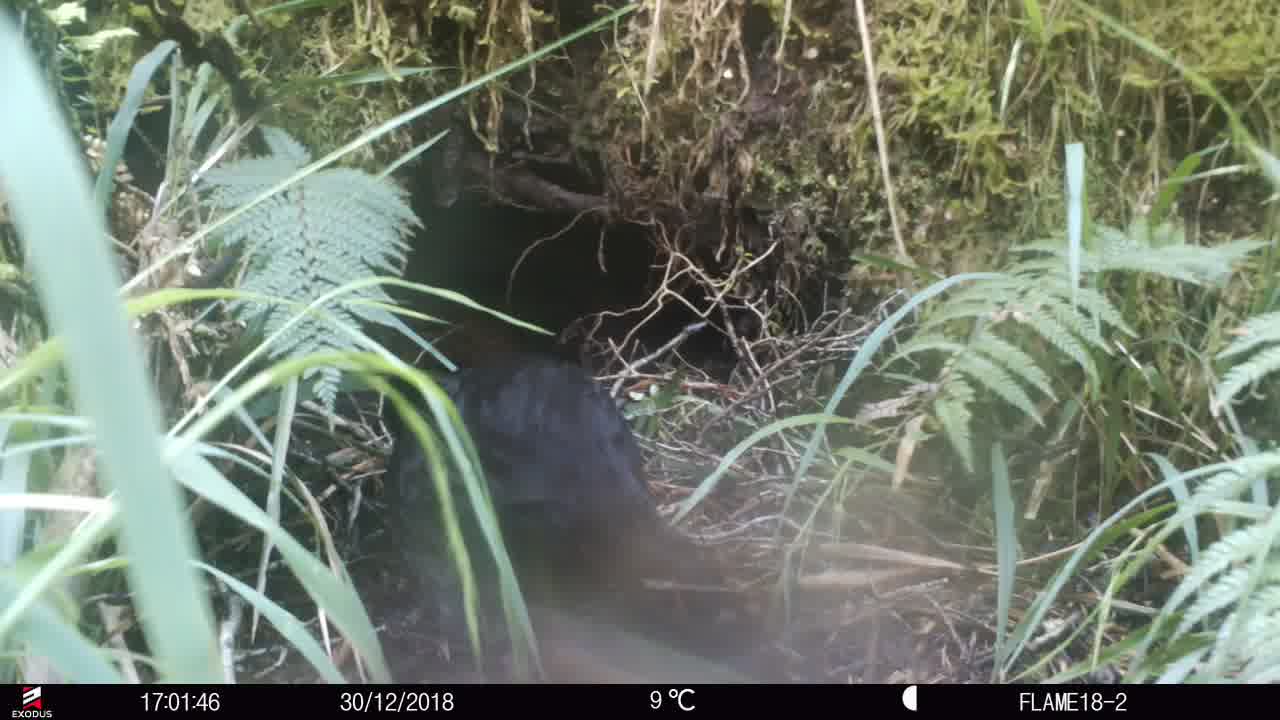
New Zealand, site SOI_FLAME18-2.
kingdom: Animalia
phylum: Chordata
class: Aves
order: Gruiformes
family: Rallidae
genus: Gallirallus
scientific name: Gallirallus australis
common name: weka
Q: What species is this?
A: Weka (Gallirallus australis).